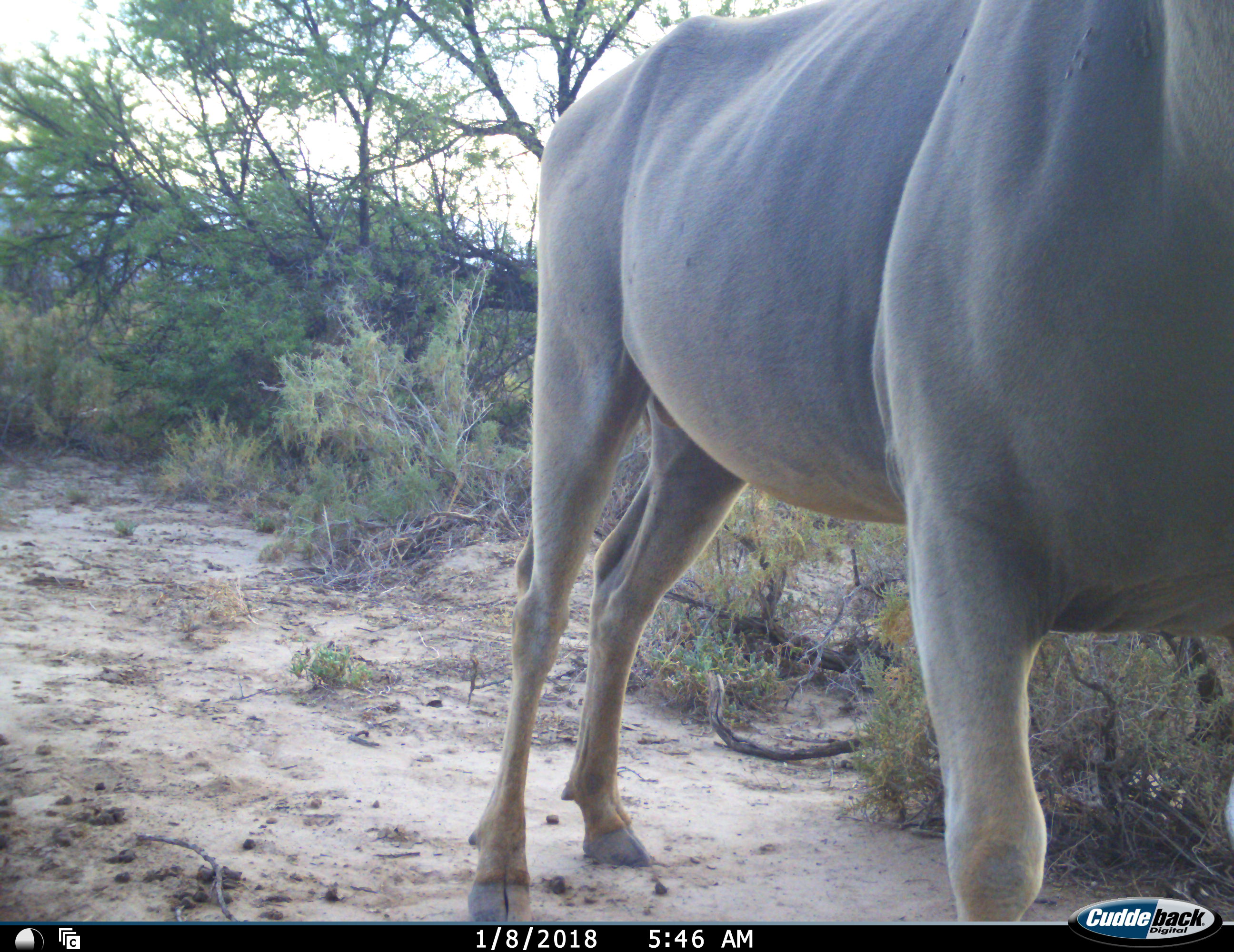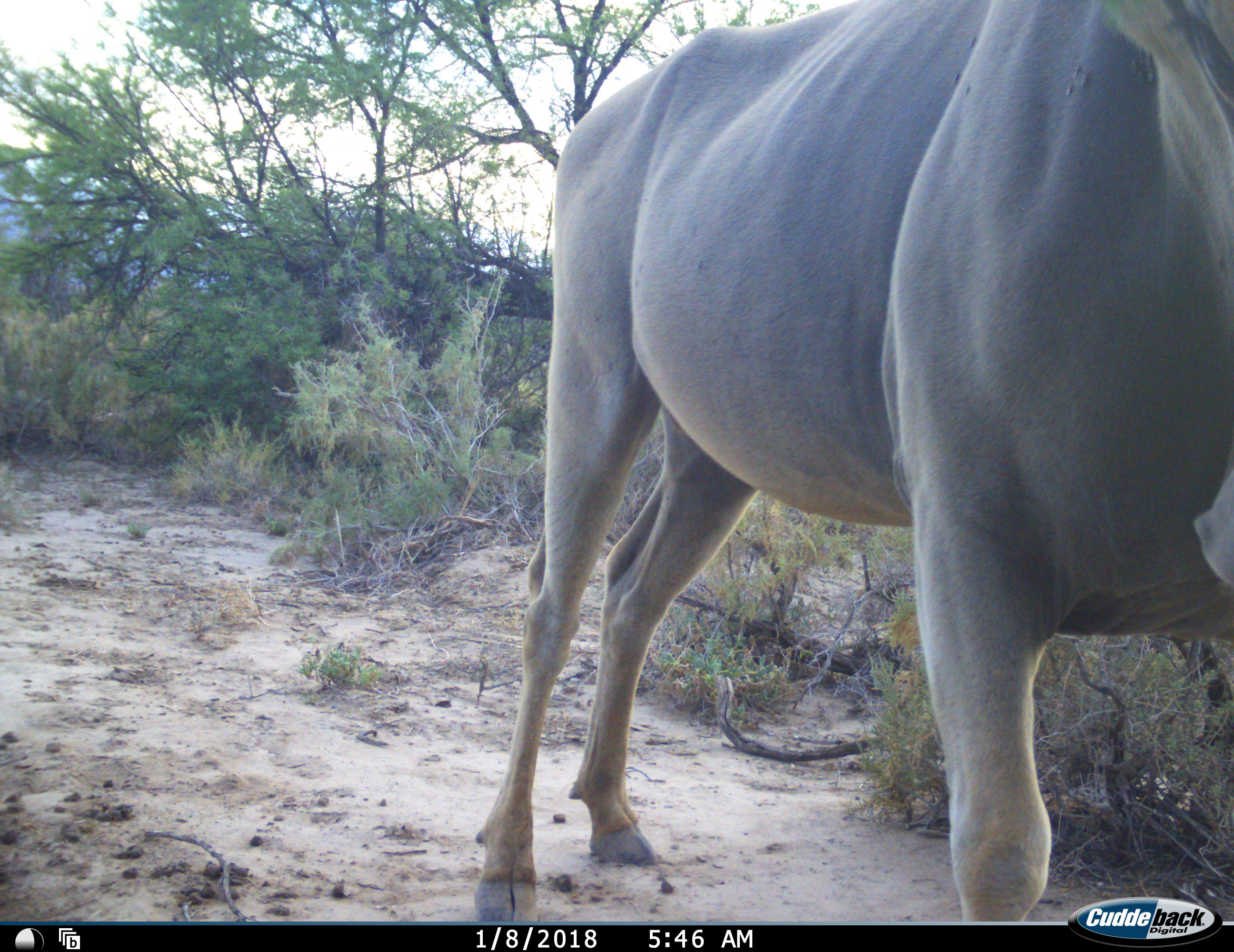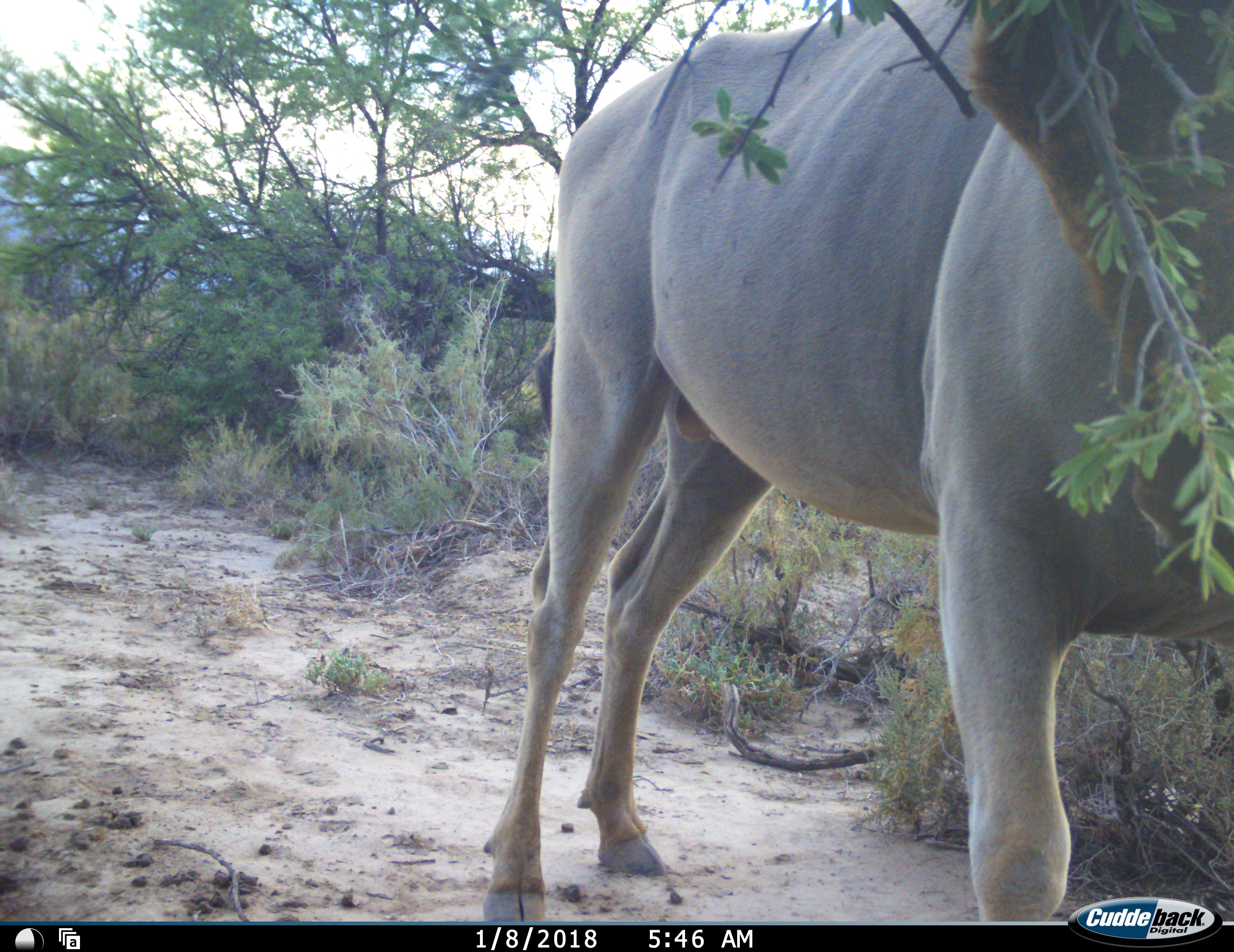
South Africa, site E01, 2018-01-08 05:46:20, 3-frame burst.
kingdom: Animalia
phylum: Chordata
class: Mammalia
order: Artiodactyla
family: Bovidae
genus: Tragelaphus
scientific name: Tragelaphus oryx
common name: eland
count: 1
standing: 71%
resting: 0%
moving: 0%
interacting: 0%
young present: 0%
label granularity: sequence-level